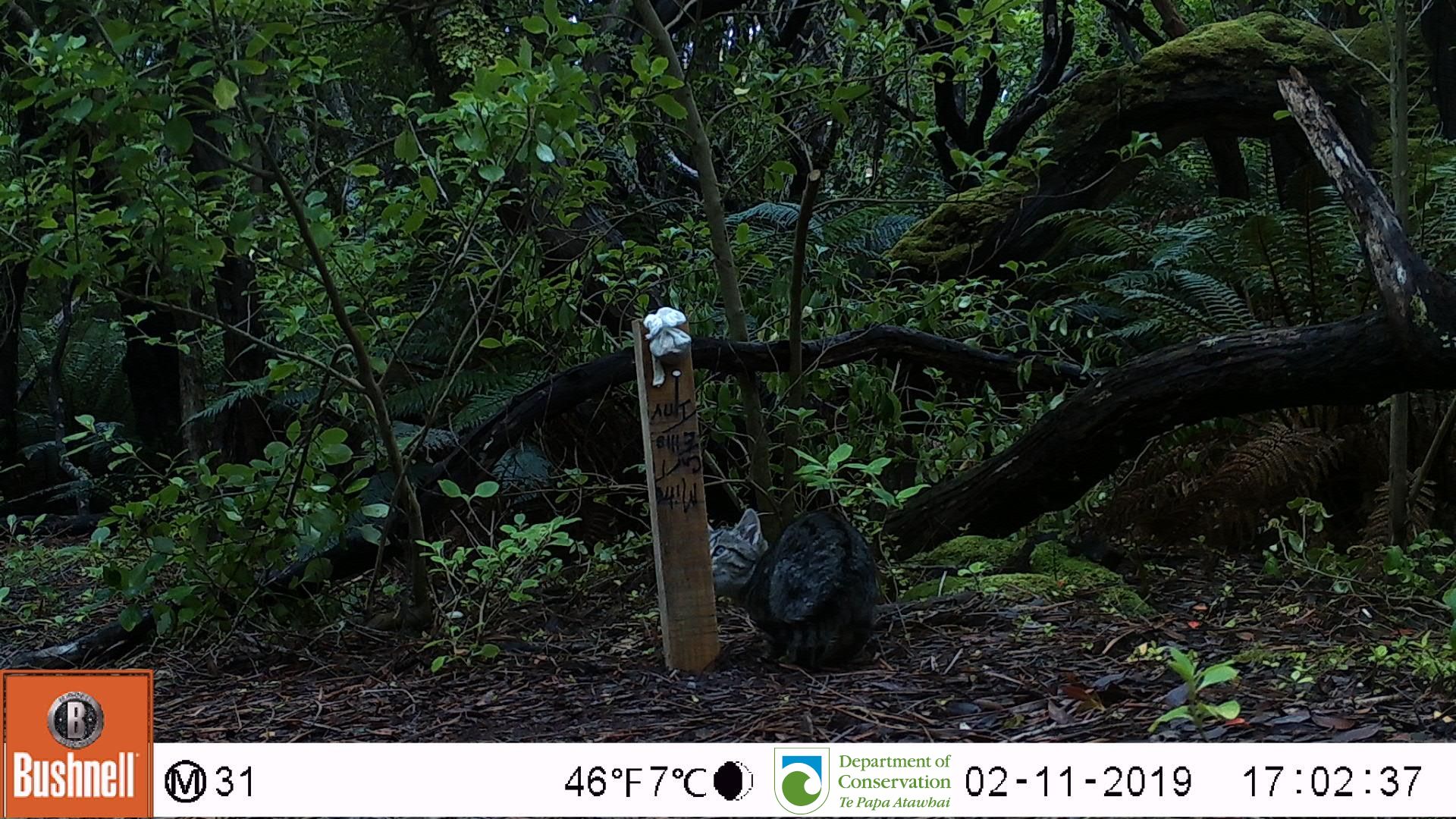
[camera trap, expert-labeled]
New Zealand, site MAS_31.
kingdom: Animalia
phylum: Chordata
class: Mammalia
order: Carnivora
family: Felidae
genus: Felis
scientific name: Felis catus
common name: domestic cat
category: cat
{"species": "cat (domestic cat) (Felis catus)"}